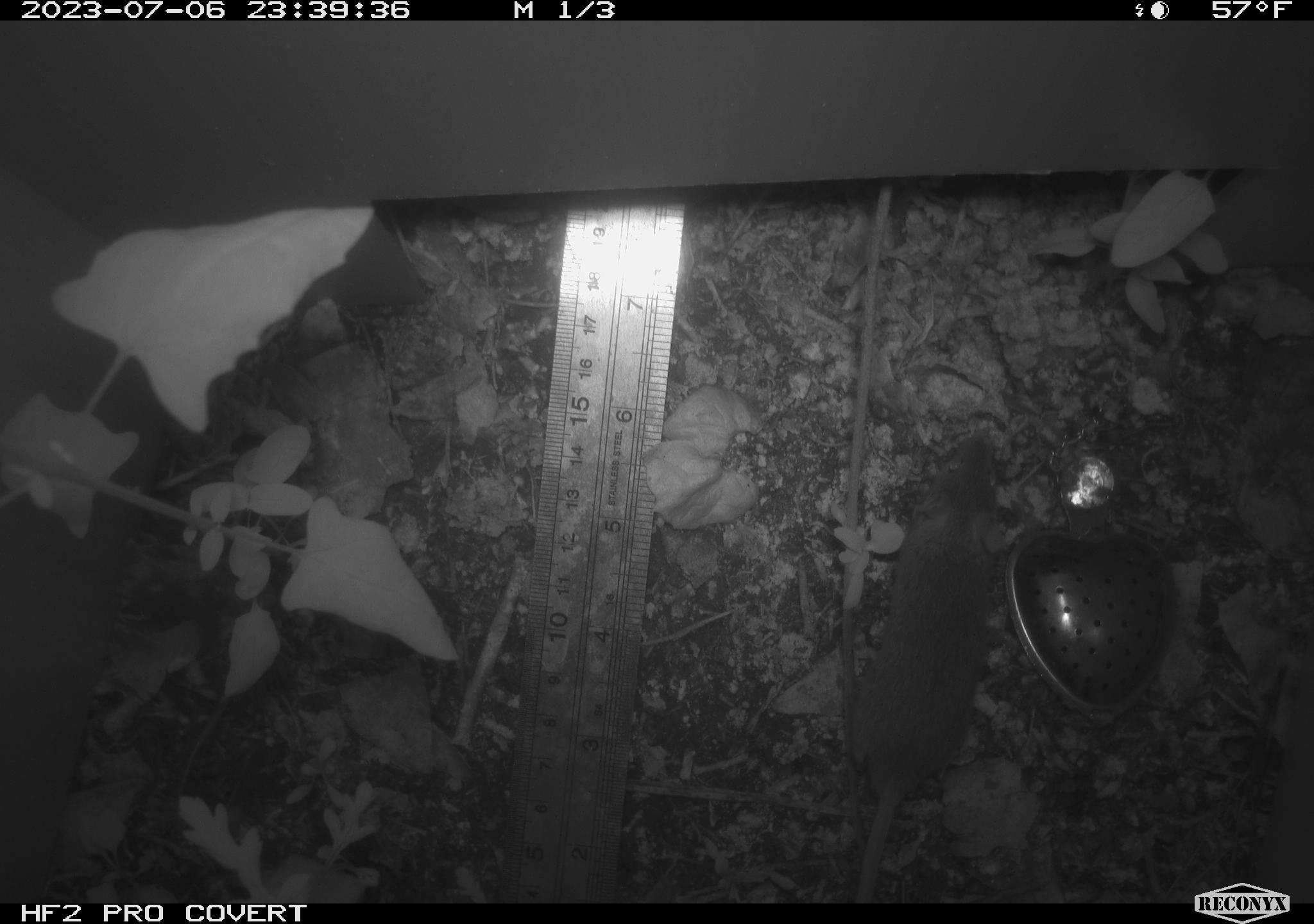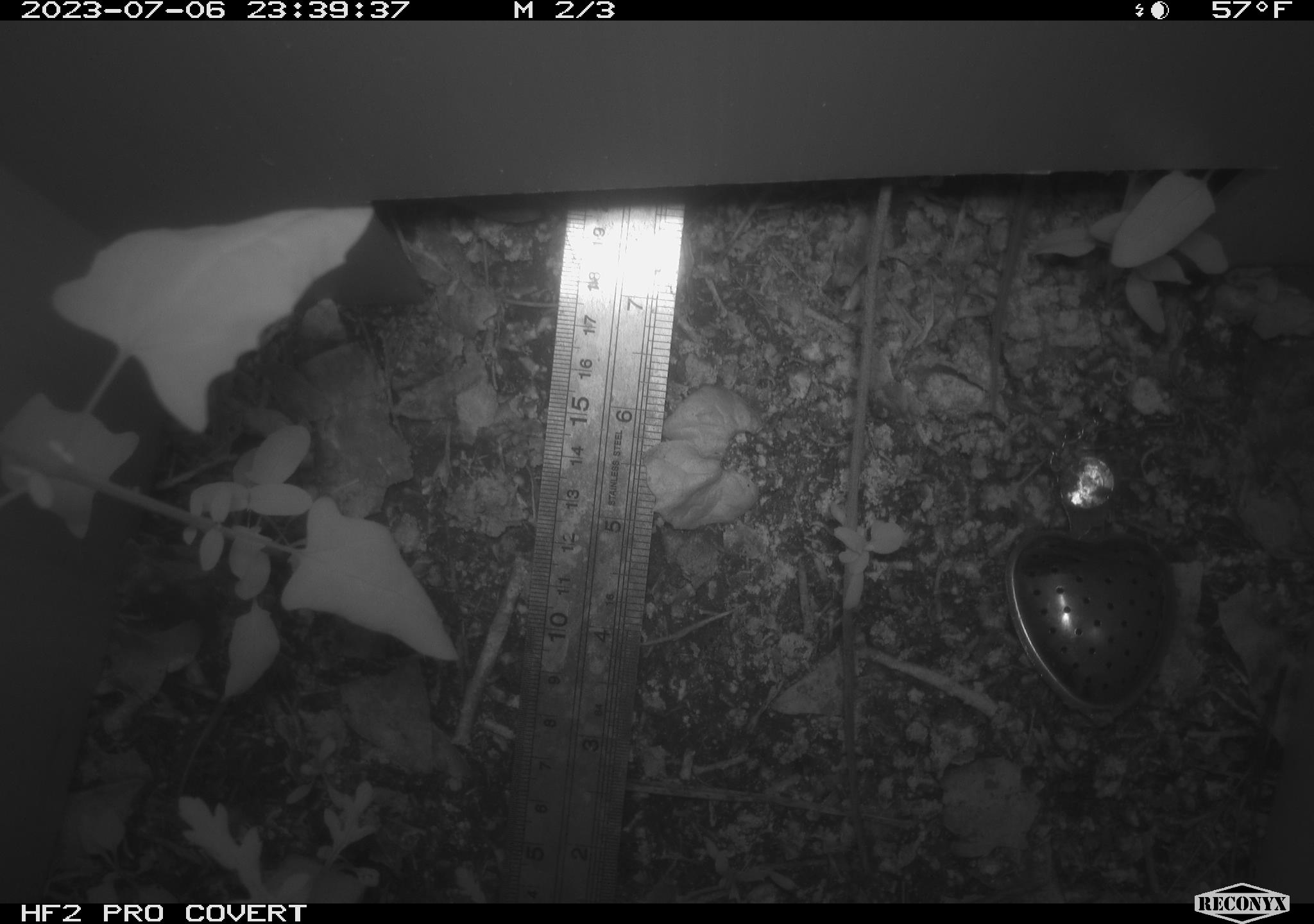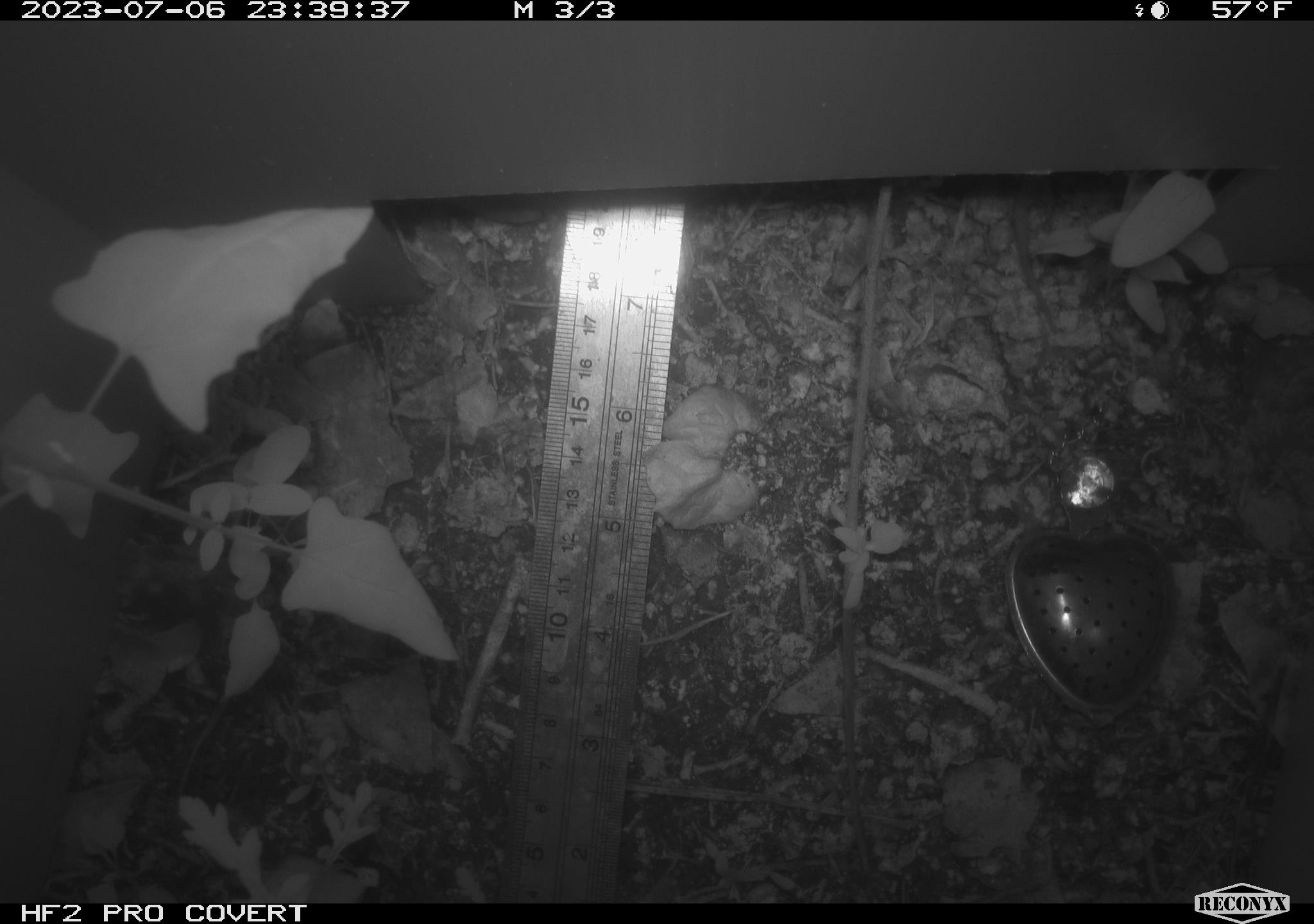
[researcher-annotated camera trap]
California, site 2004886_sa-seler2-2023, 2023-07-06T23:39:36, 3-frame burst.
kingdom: Animalia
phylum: Chordata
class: Mammalia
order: Rodentia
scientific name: Rodentia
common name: mouse species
Mouse species (Rodentia).